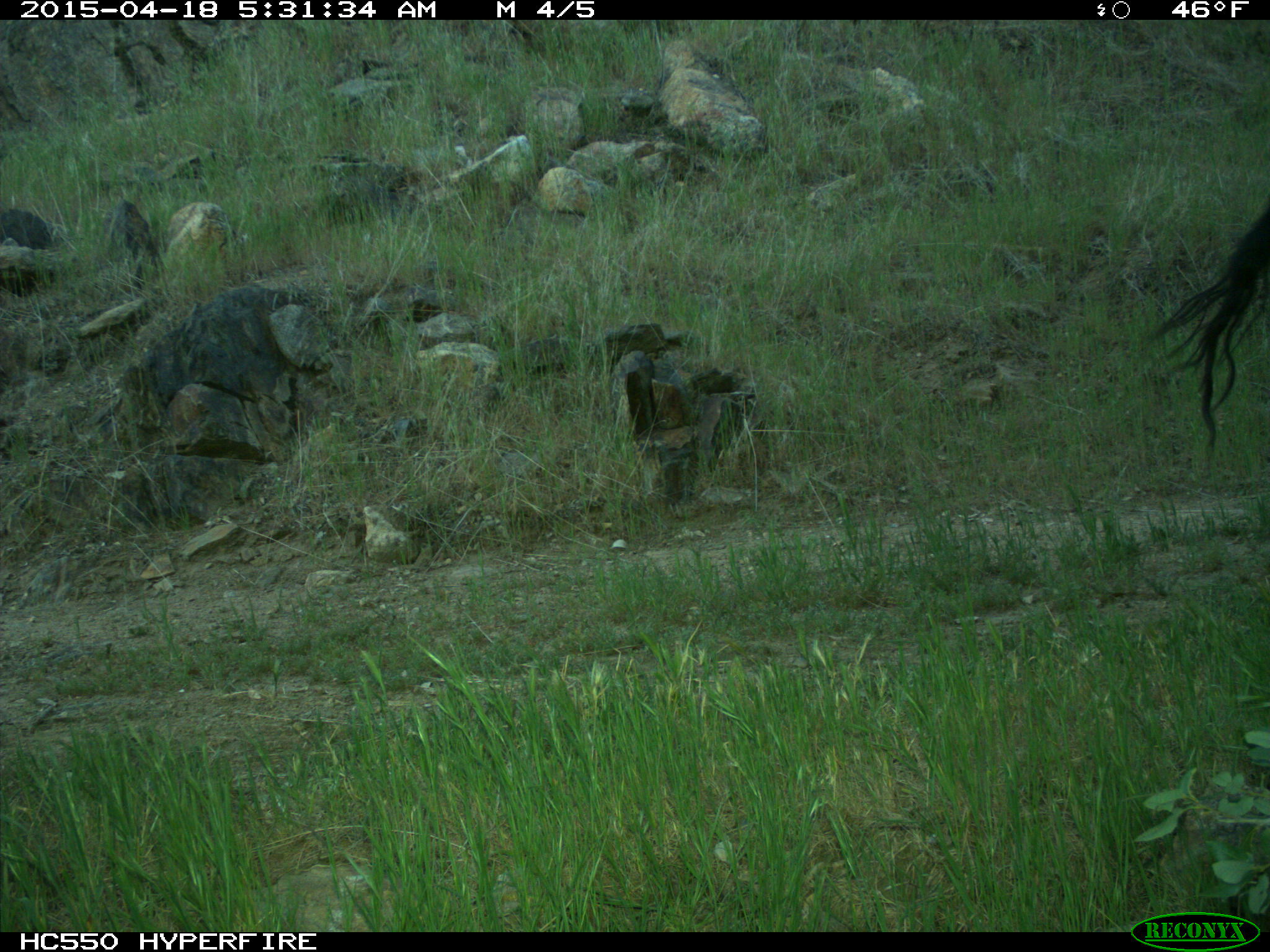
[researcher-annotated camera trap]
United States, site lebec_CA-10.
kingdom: Animalia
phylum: Chordata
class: Mammalia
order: Artiodactyla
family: Bovidae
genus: Bos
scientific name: Bos taurus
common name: domestic cow